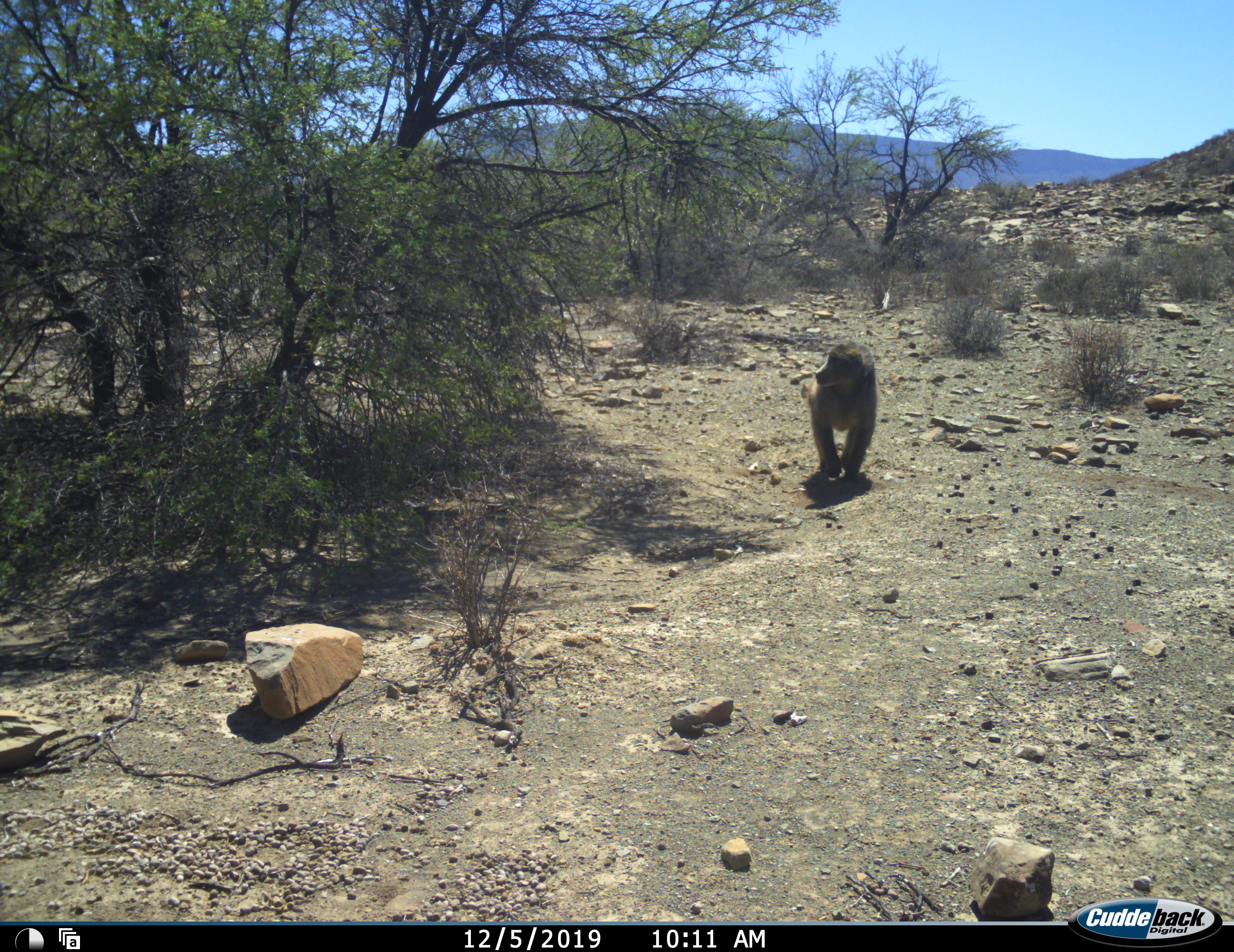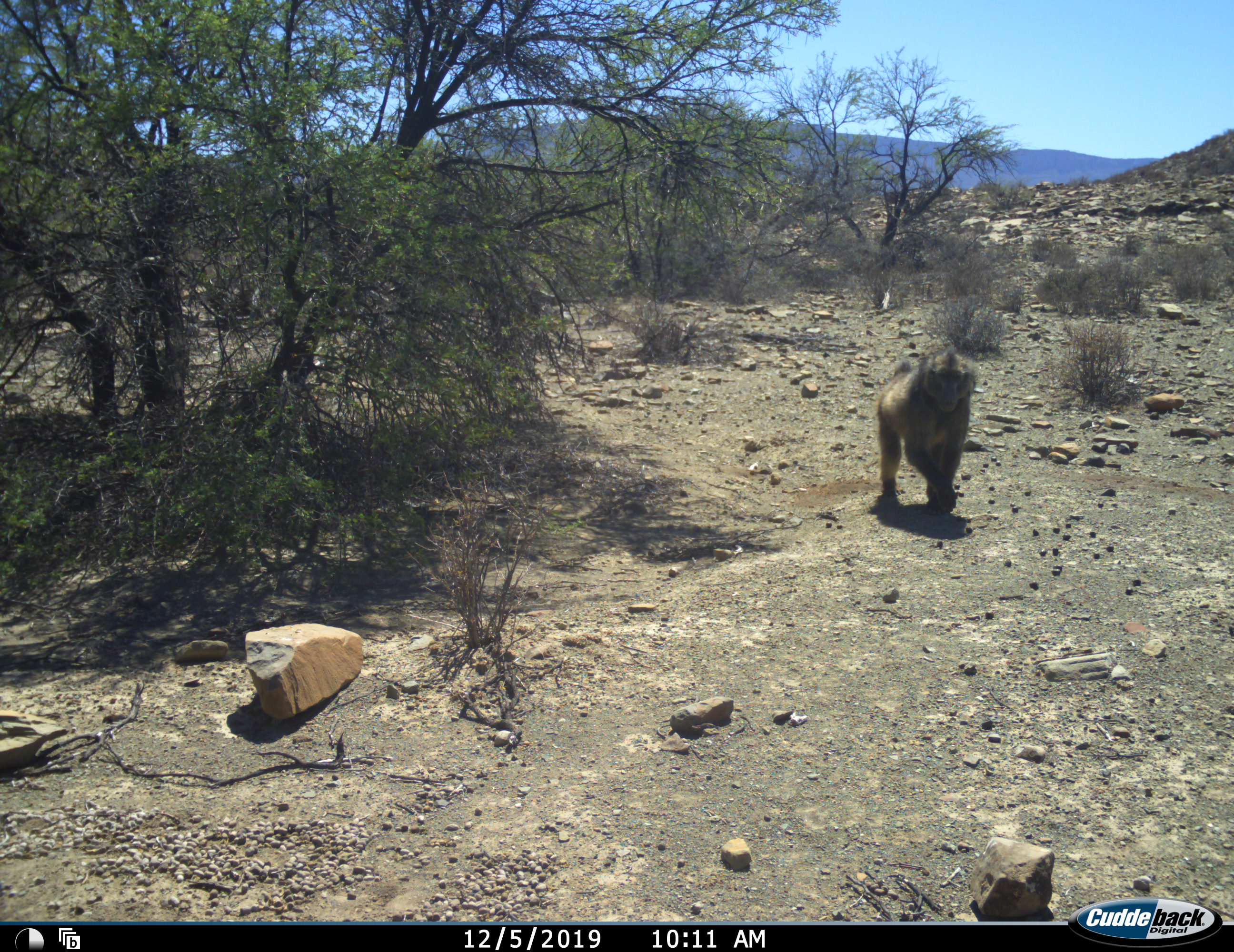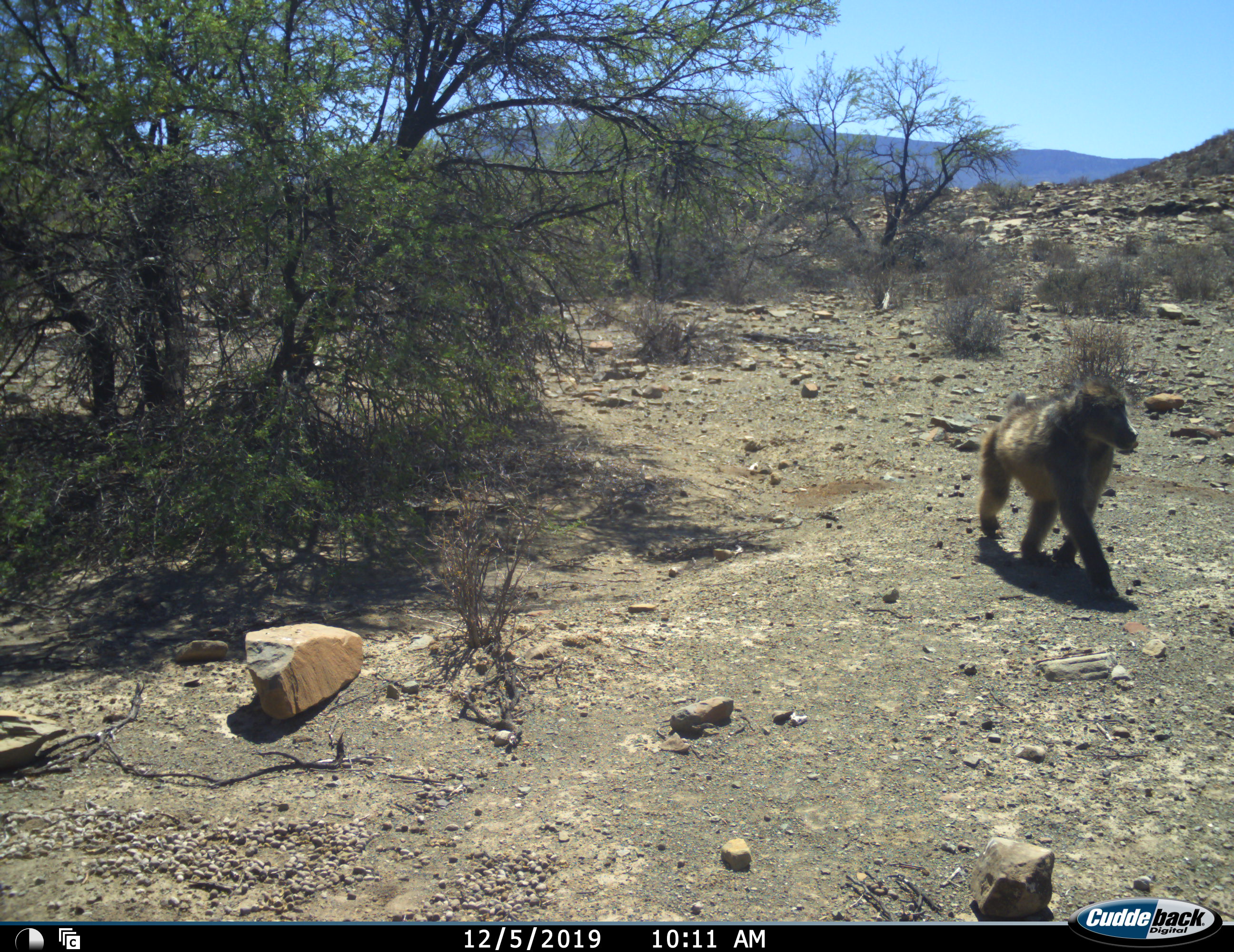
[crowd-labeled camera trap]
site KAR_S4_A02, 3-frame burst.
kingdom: Animalia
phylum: Chordata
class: Mammalia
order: Primates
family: Cercopithecidae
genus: Papio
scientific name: Papio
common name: baboon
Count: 1.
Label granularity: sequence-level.